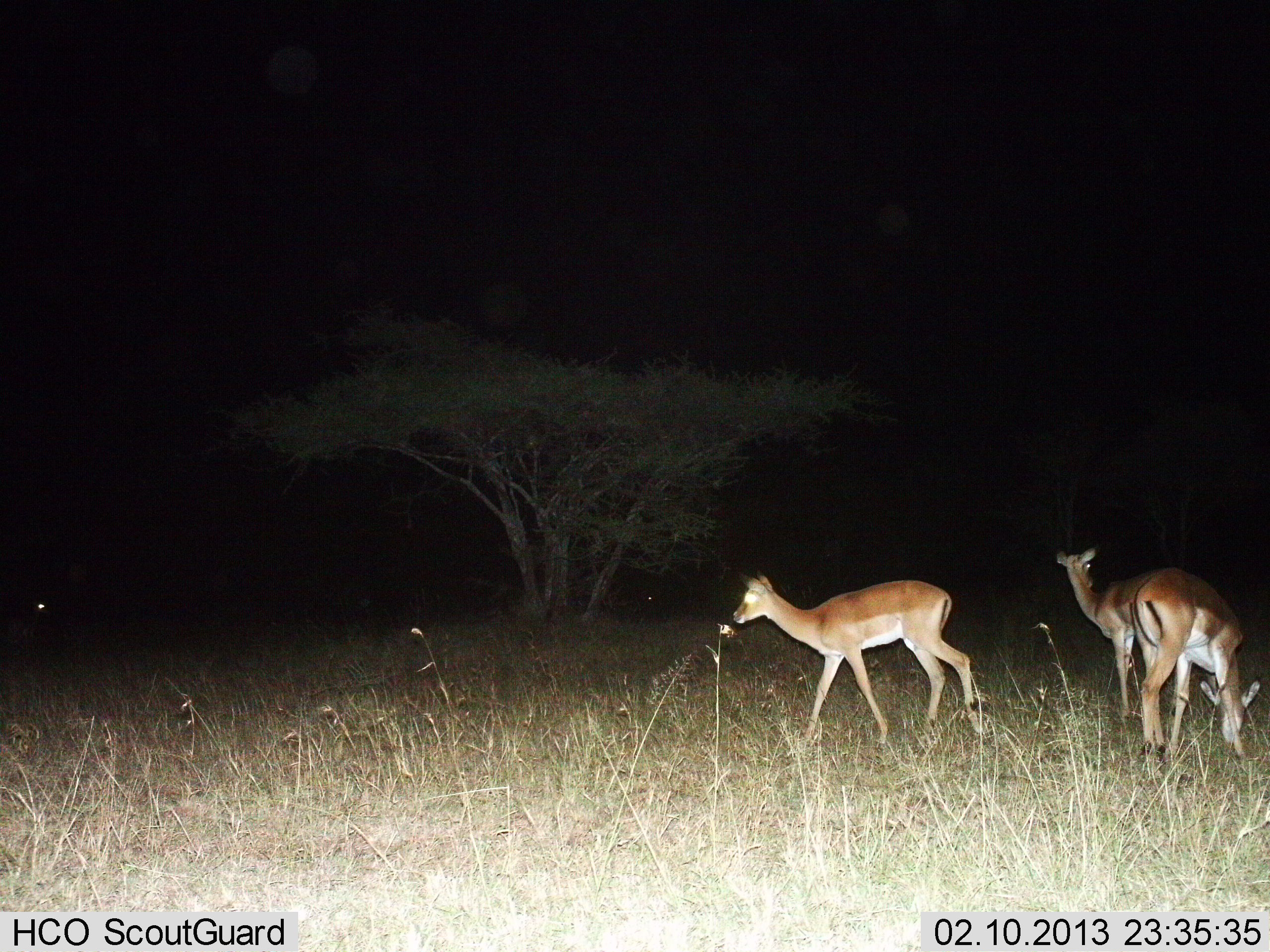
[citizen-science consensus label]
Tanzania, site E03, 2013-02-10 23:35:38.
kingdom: Animalia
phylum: Chordata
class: Mammalia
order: Artiodactyla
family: Bovidae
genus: Aepyceros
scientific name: Aepyceros melampus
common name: impala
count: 3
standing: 74%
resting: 0%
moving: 74%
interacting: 0%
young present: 0%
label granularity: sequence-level